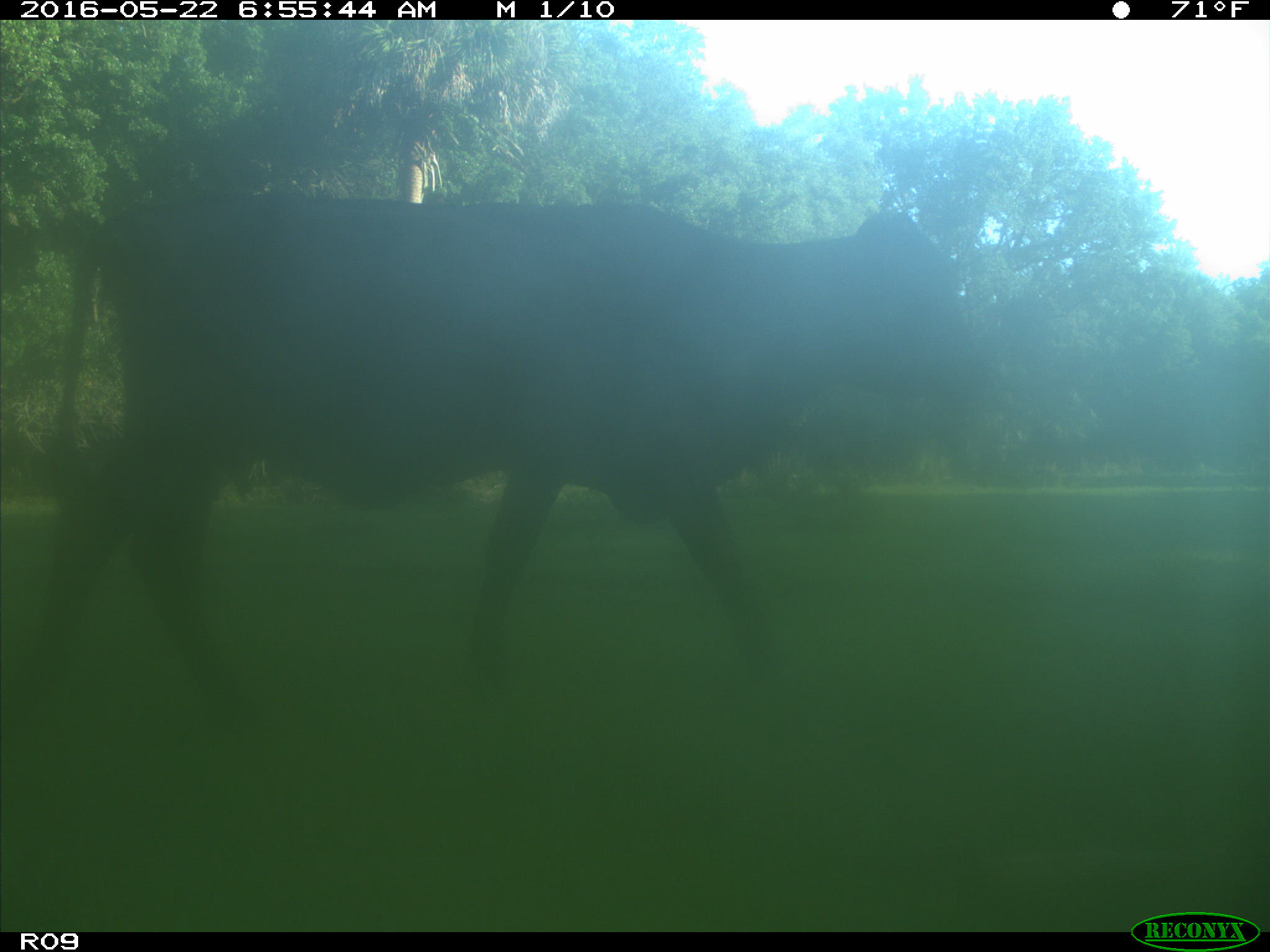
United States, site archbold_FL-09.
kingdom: Animalia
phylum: Chordata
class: Mammalia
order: Artiodactyla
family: Bovidae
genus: Bos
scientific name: Bos taurus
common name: domestic cow